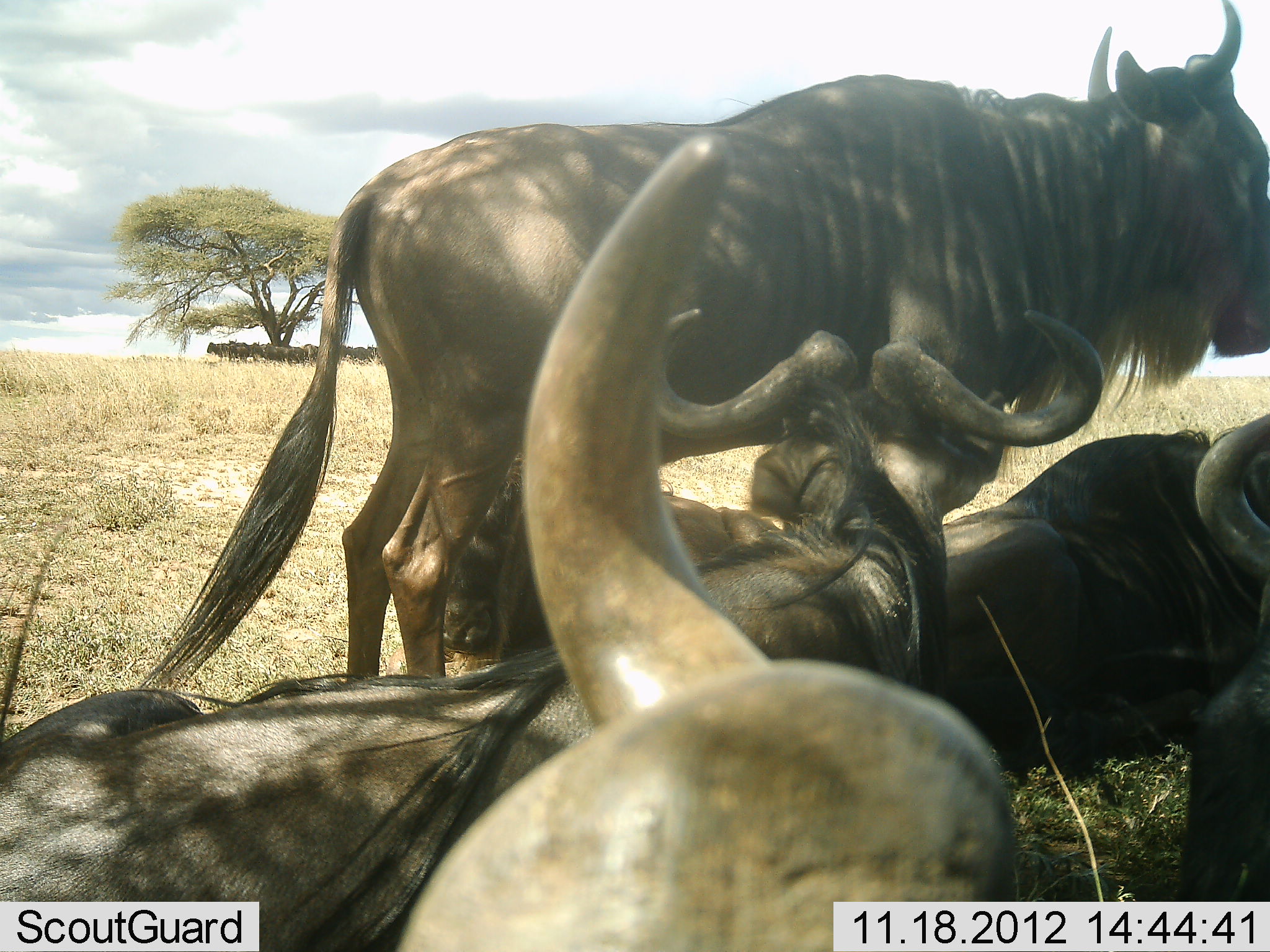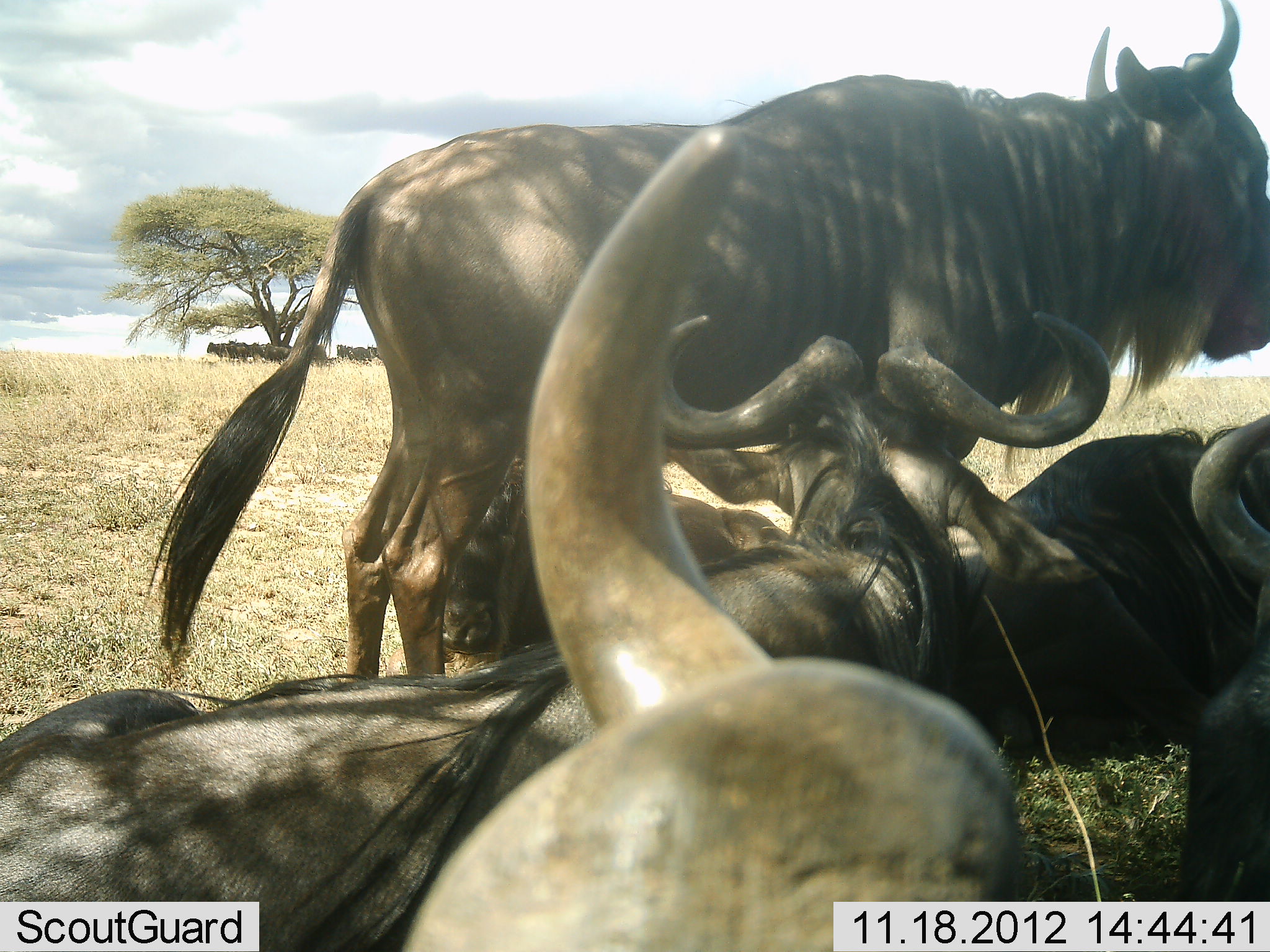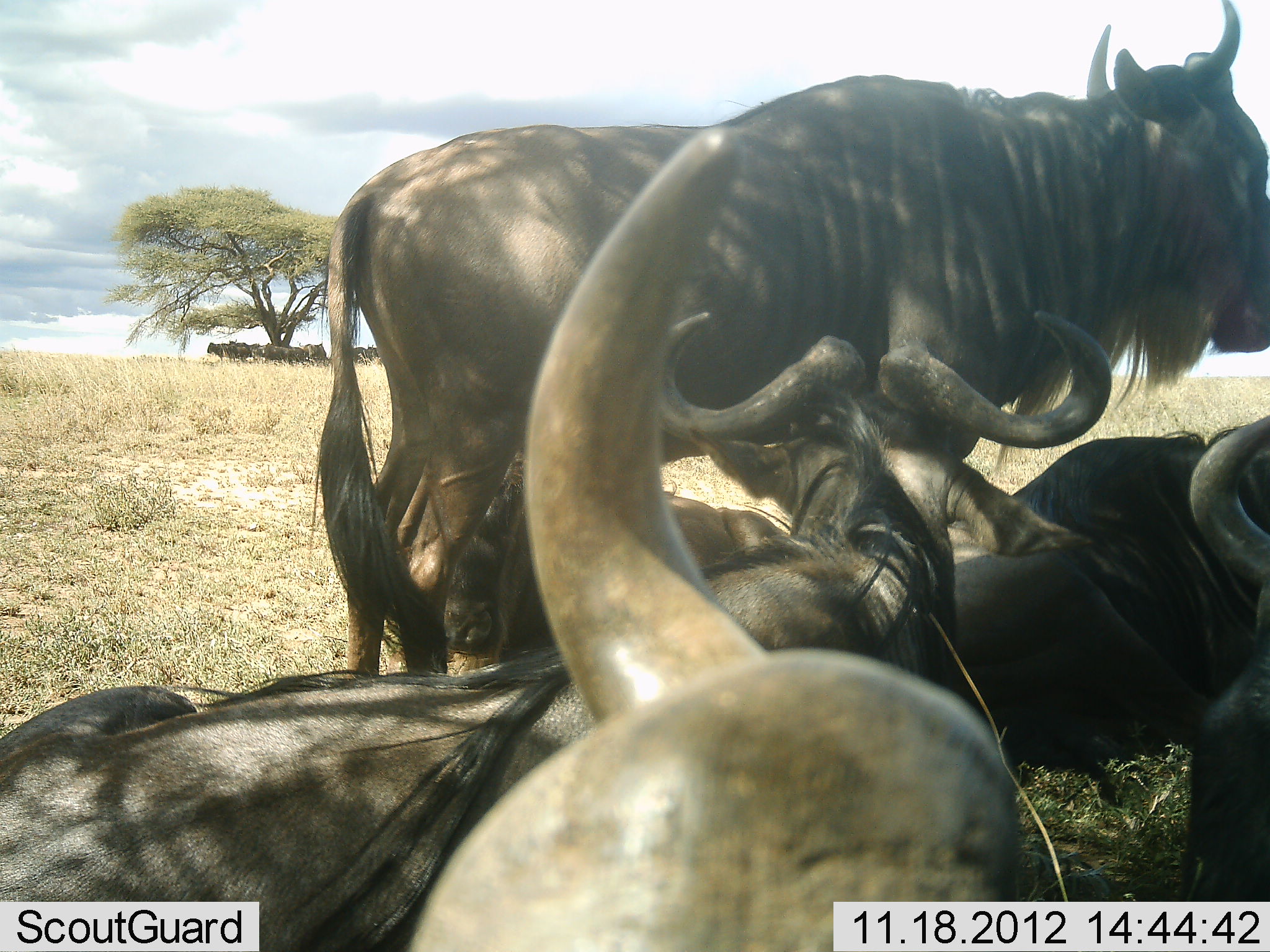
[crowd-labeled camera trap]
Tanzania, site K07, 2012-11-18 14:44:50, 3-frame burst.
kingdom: Animalia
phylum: Chordata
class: Mammalia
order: Artiodactyla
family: Bovidae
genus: Connochaetes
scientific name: Connochaetes taurinus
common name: blue wildebeest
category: wildebeest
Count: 11-50.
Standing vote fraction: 90%.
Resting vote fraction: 90%.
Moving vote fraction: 0%.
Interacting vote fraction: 0%.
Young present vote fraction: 0%.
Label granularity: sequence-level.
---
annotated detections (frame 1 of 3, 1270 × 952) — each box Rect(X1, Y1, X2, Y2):
animal: Rect(139, 0, 1270, 689); Rect(1, 307, 1107, 952); Rect(396, 131, 1019, 951); Rect(940, 411, 1270, 781); Rect(441, 446, 783, 666); Rect(1183, 624, 1270, 951); Rect(228, 339, 251, 364); Rect(262, 343, 289, 364); Rect(207, 342, 229, 363); Rect(303, 343, 318, 368); Rect(356, 344, 374, 364); Rect(288, 346, 303, 364); Rect(253, 341, 264, 362); Rect(338, 345, 351, 361); Rect(347, 346, 366, 351)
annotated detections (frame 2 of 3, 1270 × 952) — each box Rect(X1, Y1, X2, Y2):
animal: Rect(139, 1, 1270, 687); Rect(0, 307, 1109, 952); Rect(396, 122, 1019, 952); Rect(940, 411, 1270, 781); Rect(441, 446, 783, 666); Rect(1185, 625, 1270, 952); Rect(262, 343, 289, 364); Rect(227, 339, 250, 363); Rect(350, 344, 377, 363); Rect(207, 342, 229, 363); Rect(227, 344, 247, 363); Rect(311, 344, 329, 365); Rect(251, 342, 267, 362); Rect(336, 344, 351, 362); Rect(347, 346, 366, 351)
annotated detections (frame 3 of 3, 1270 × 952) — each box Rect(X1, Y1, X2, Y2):
animal: Rect(1, 311, 1112, 952); Rect(311, 1, 1270, 688); Rect(409, 123, 1019, 951); Rect(940, 411, 1270, 781); Rect(441, 446, 783, 666); Rect(1180, 628, 1270, 952); Rect(256, 343, 290, 364); Rect(299, 343, 327, 363); Rect(227, 339, 250, 363); Rect(207, 342, 229, 363); Rect(227, 344, 247, 363); Rect(250, 344, 267, 363); Rect(288, 347, 304, 364); Rect(366, 344, 379, 364); Rect(354, 349, 369, 365); Rect(352, 347, 366, 351)